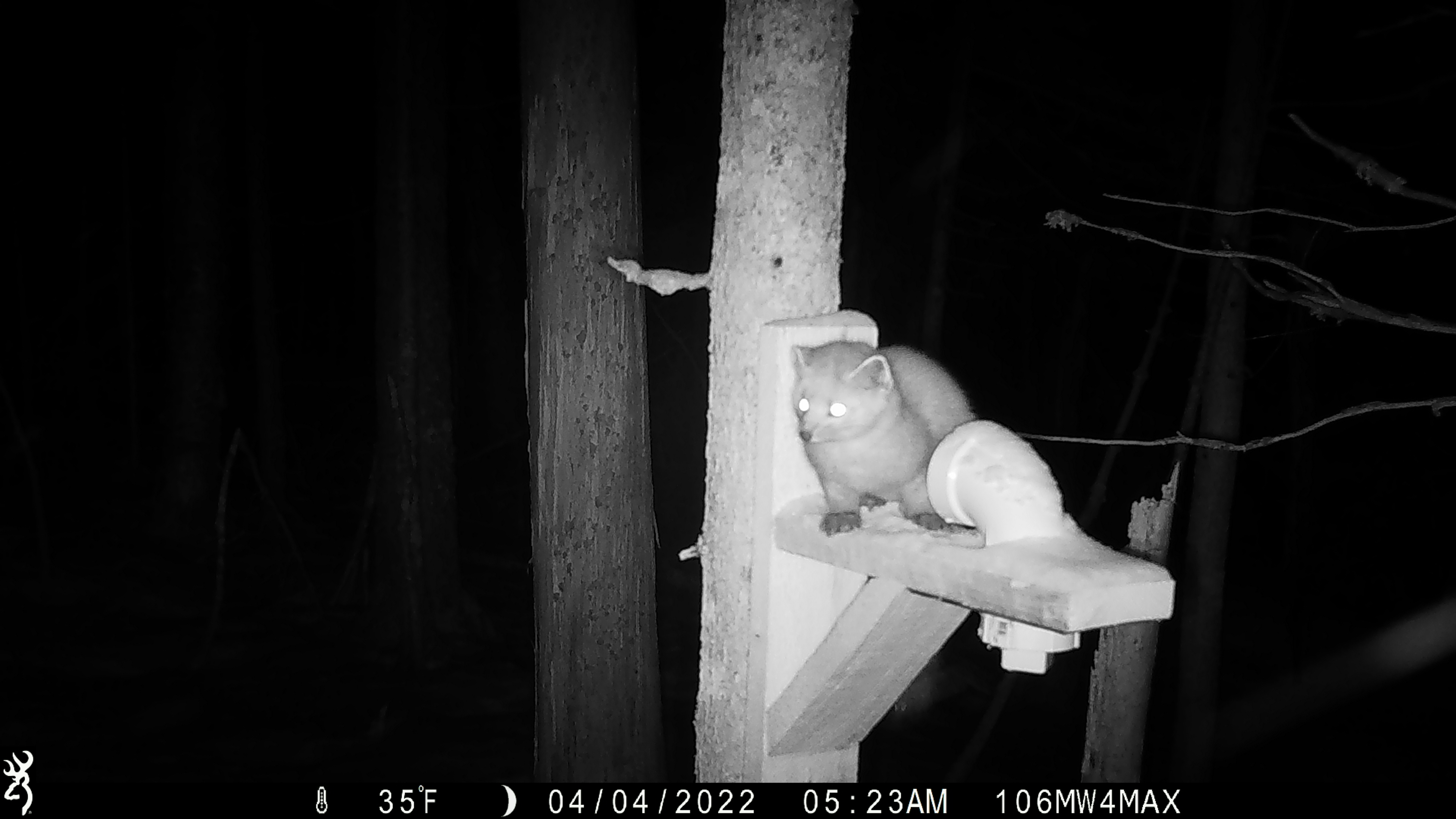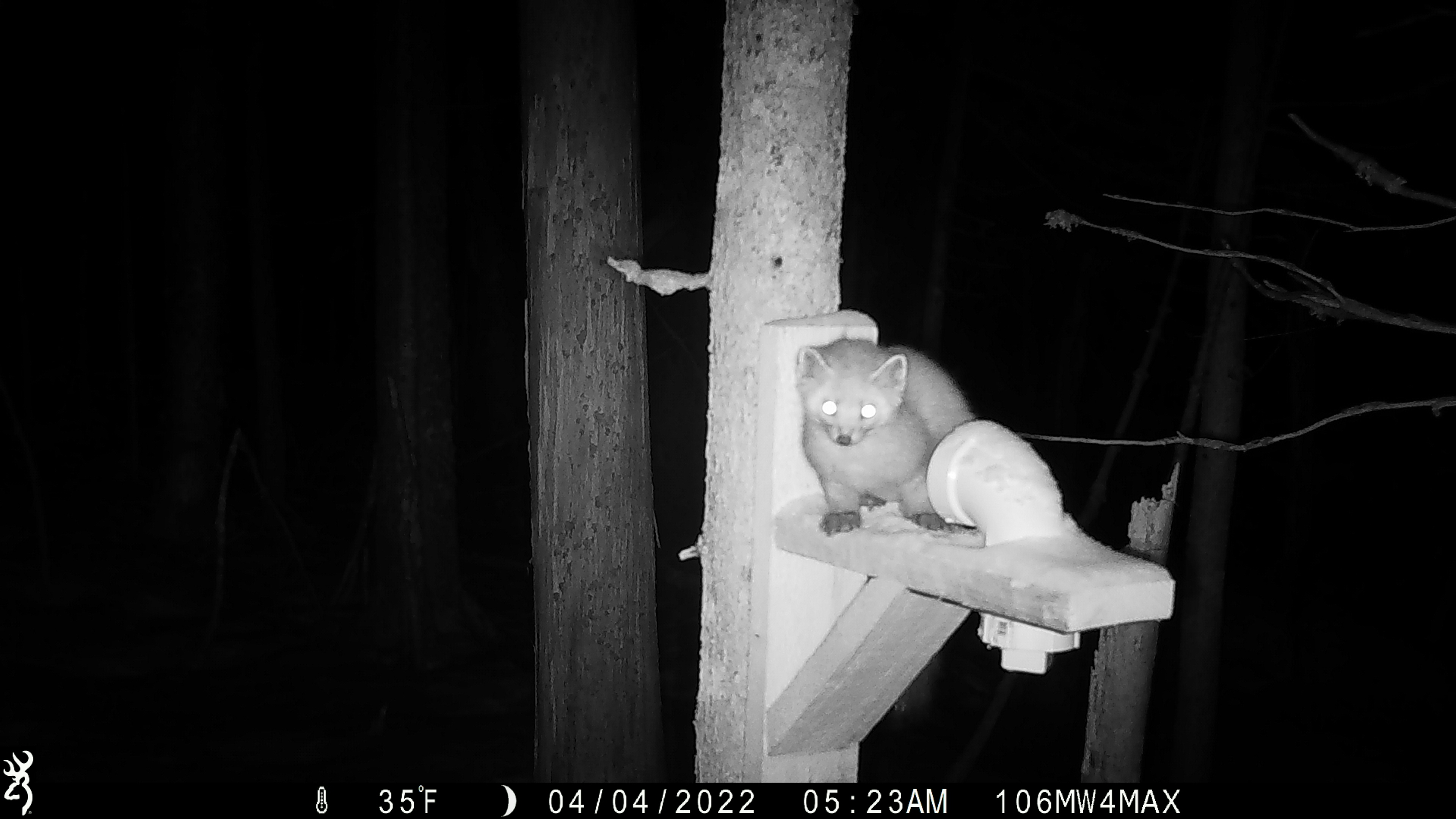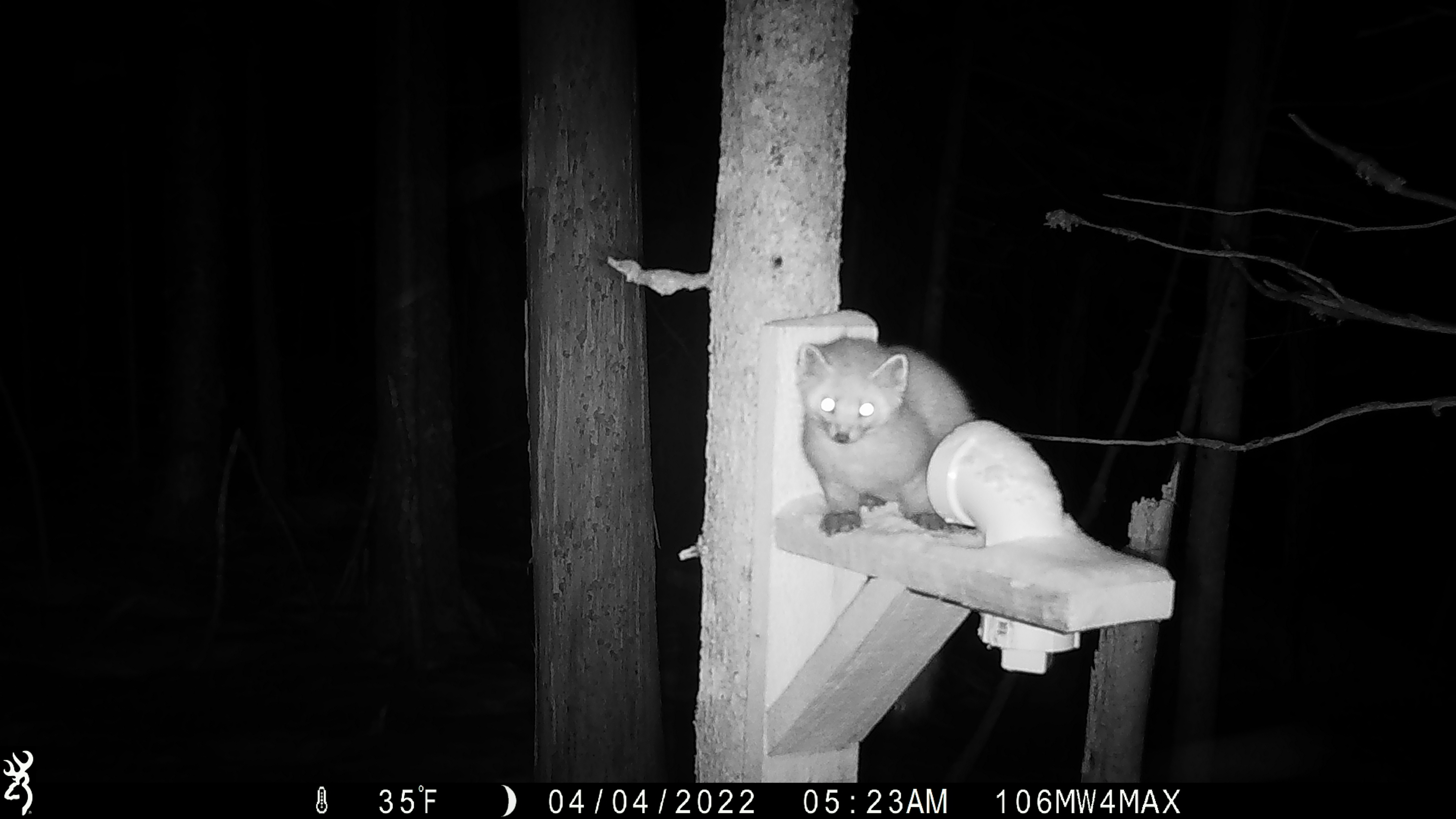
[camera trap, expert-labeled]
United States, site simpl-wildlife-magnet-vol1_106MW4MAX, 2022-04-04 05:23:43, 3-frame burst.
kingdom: Animalia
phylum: Chordata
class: Mammalia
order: Carnivora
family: Mustelidae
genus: Martes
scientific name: Martes americana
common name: american marten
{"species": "american marten (Martes americana)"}